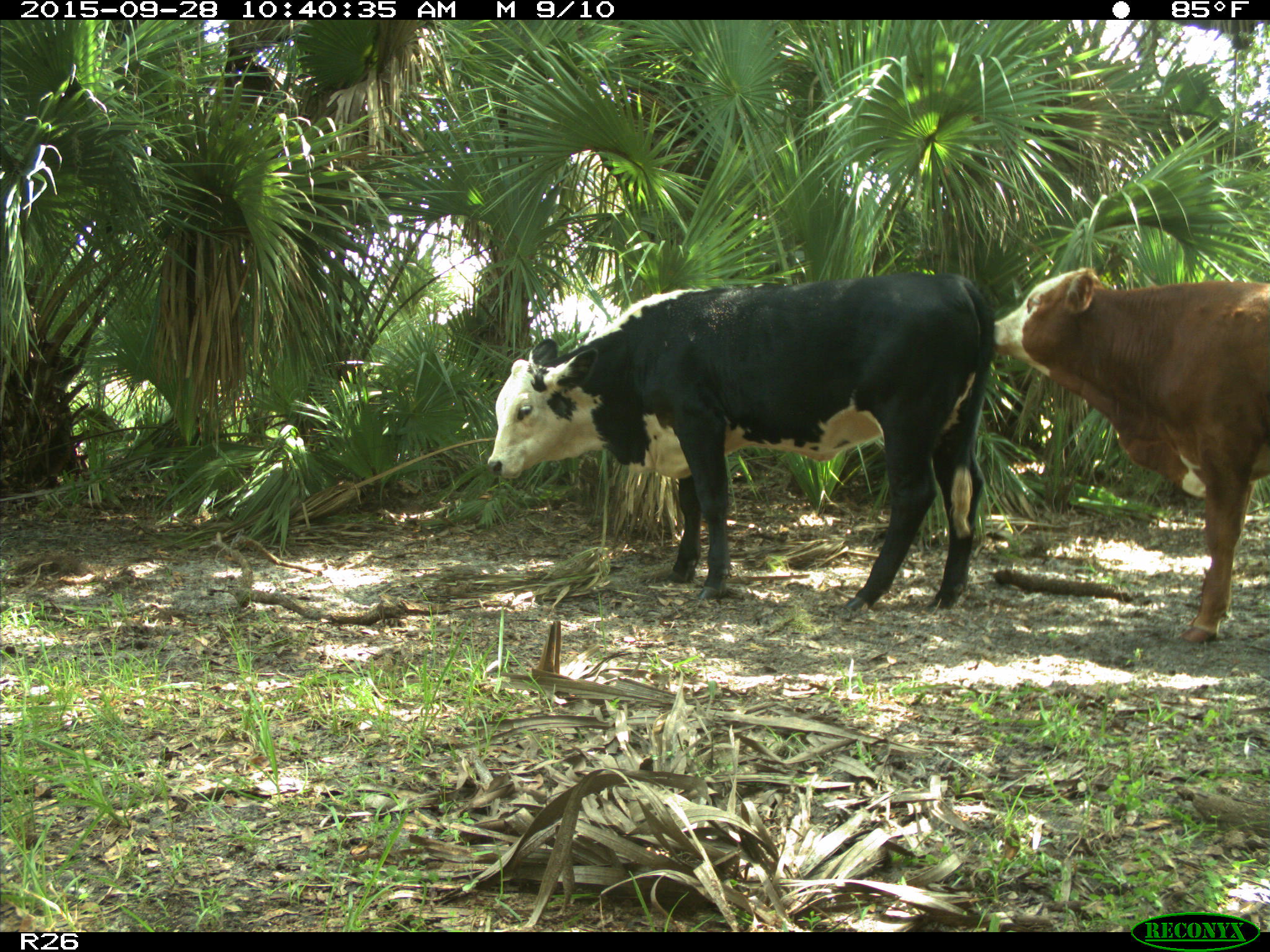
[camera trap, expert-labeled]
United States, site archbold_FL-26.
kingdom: Animalia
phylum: Chordata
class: Mammalia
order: Artiodactyla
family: Bovidae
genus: Bos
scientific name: Bos taurus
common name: domestic cow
Bos taurus (domestic cow).